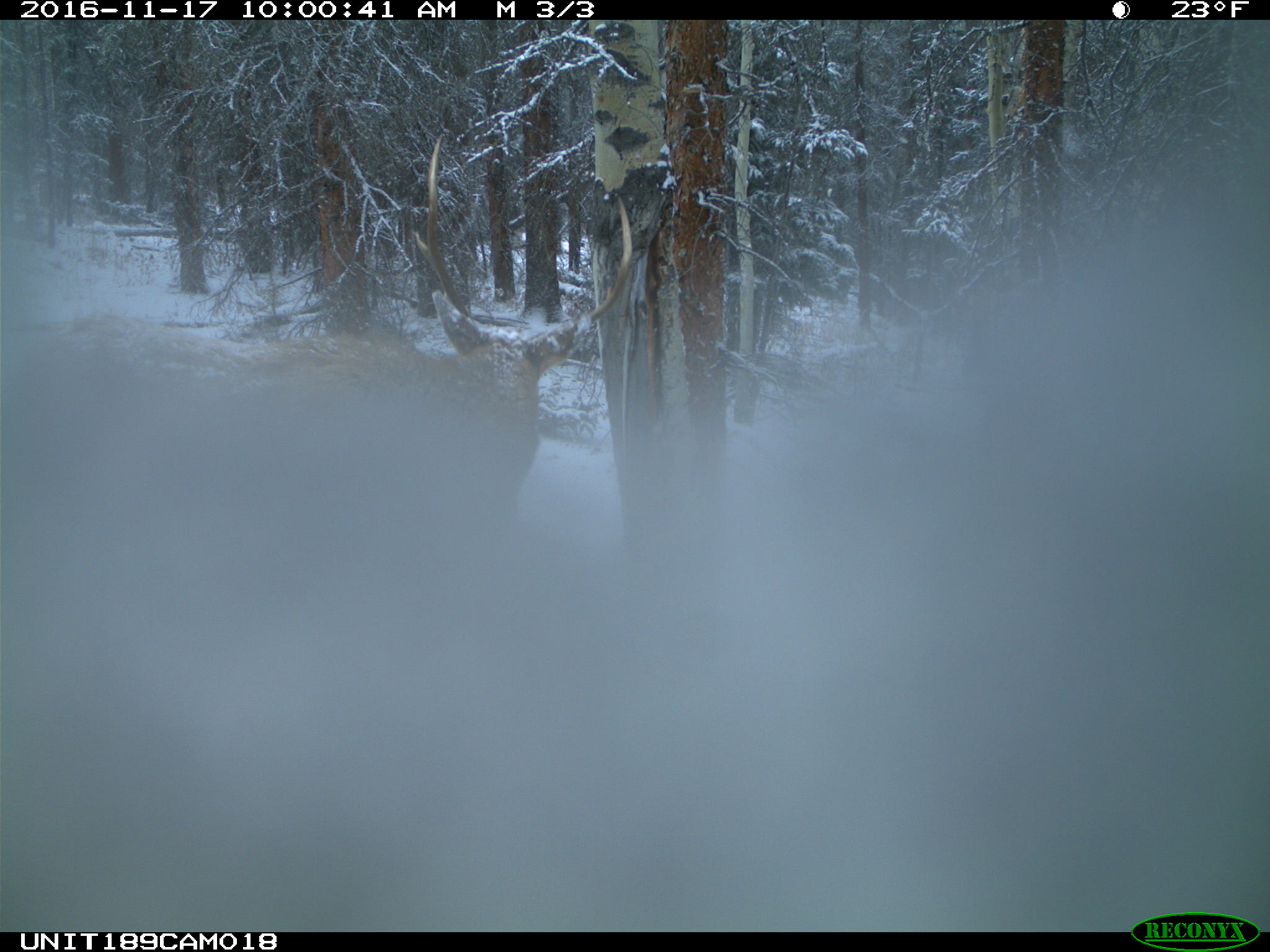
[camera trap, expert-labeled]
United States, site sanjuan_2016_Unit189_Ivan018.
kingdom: Animalia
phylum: Chordata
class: Mammalia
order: Artiodactyla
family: Cervidae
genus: Cervus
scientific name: Cervus elaphus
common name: red deer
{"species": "Cervus elaphus (red deer)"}